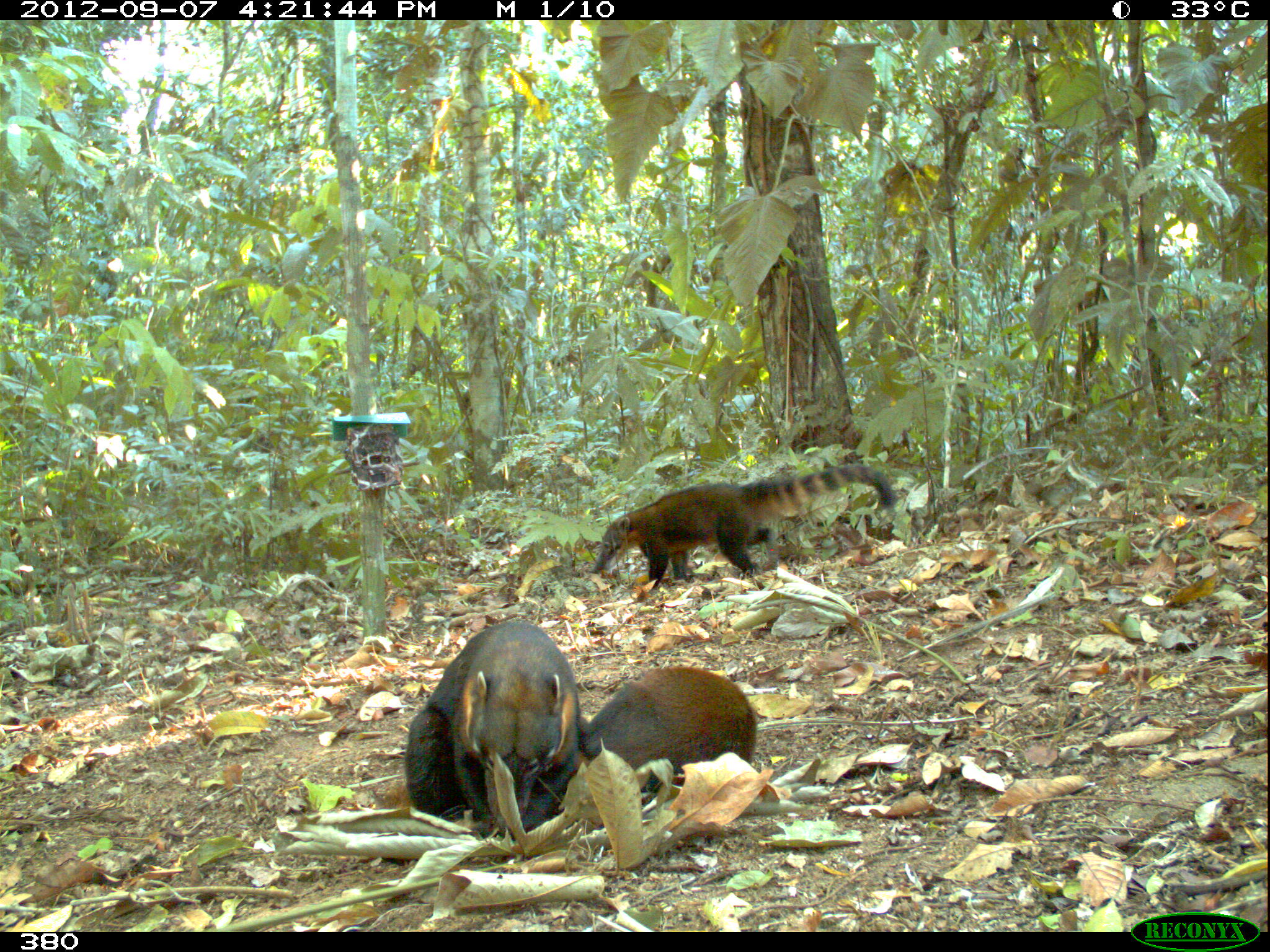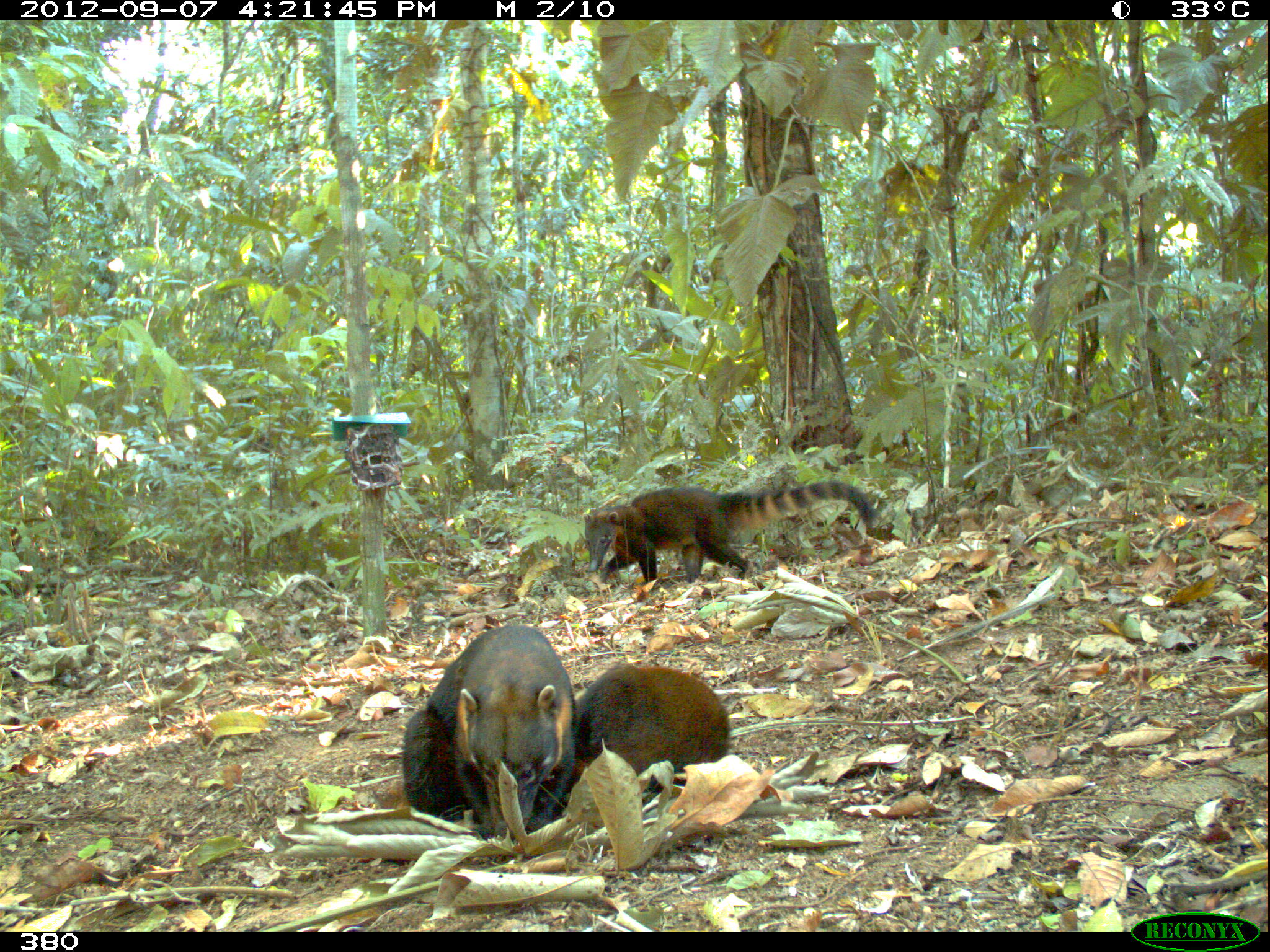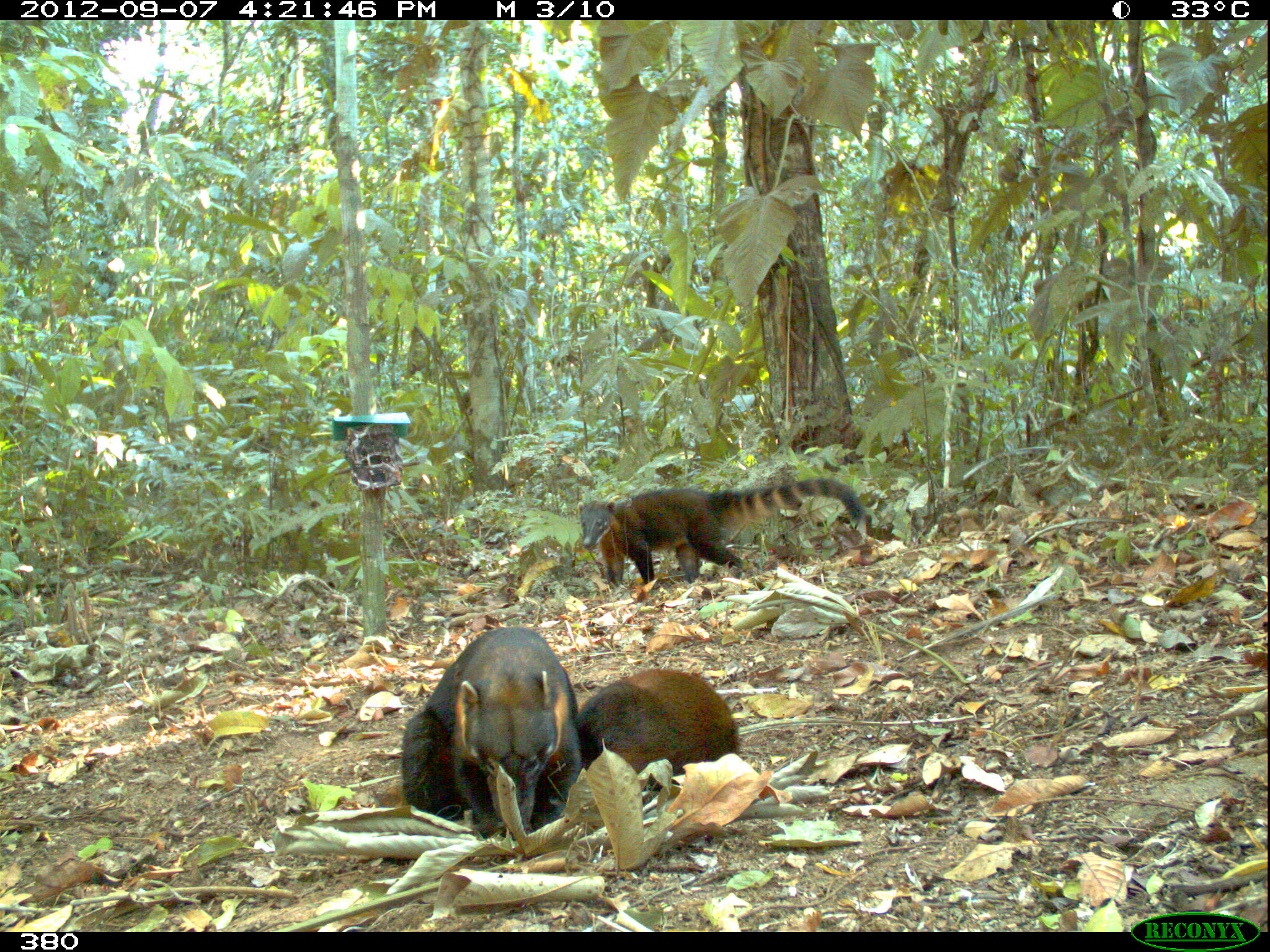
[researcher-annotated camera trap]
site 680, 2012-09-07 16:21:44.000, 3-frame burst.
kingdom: Animalia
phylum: Chordata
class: Mammalia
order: Carnivora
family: Procyonidae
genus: Nasua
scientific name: Nasua nasua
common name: south american coati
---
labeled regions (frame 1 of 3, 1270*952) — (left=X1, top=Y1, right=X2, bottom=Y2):
nasua nasua: (left=402, top=619, right=581, bottom=845); (left=591, top=464, right=893, bottom=588); (left=582, top=665, right=757, bottom=821)